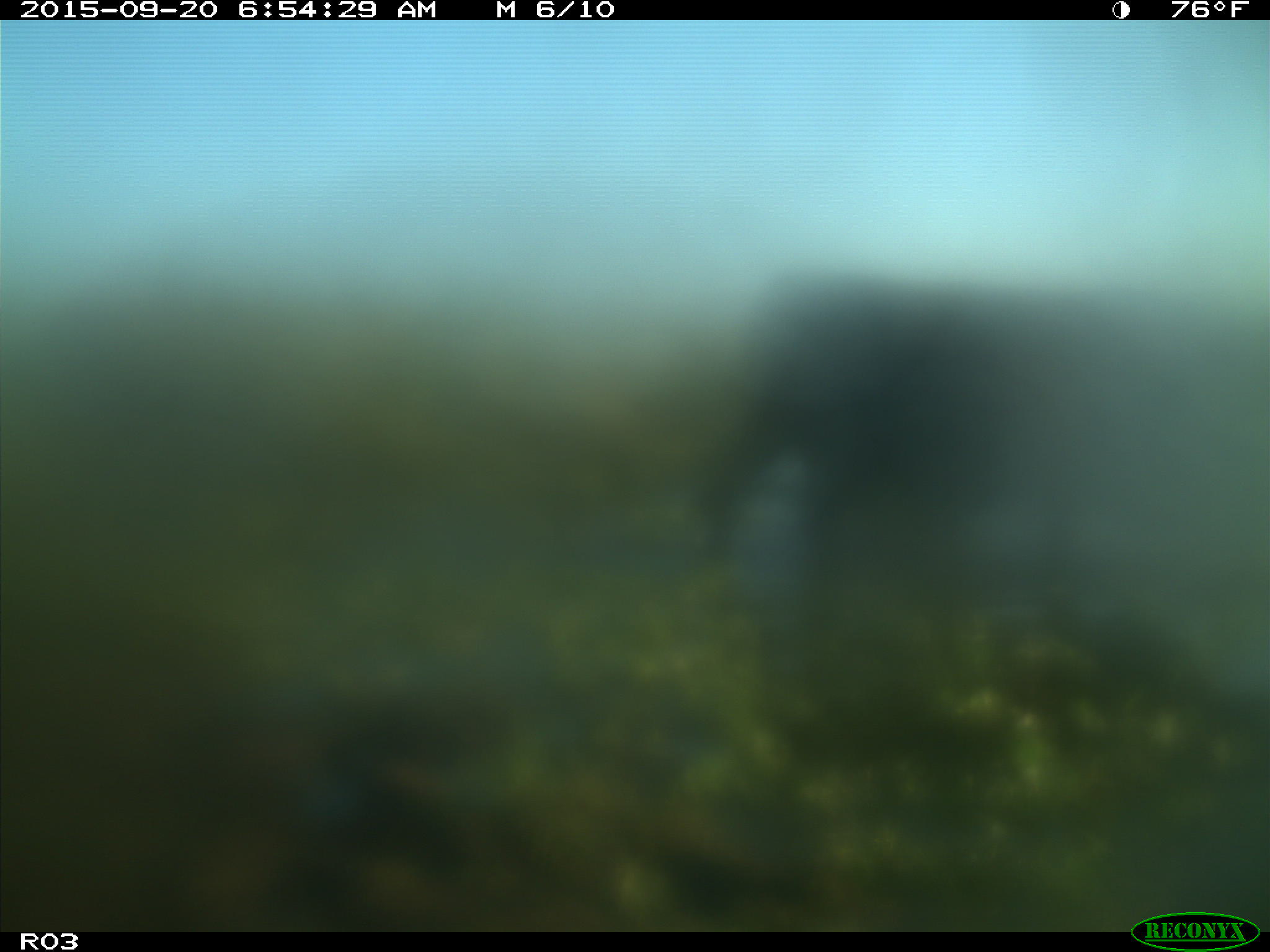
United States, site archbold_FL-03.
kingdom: Animalia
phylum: Chordata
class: Mammalia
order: Artiodactyla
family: Bovidae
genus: Bos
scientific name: Bos taurus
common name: domestic cow